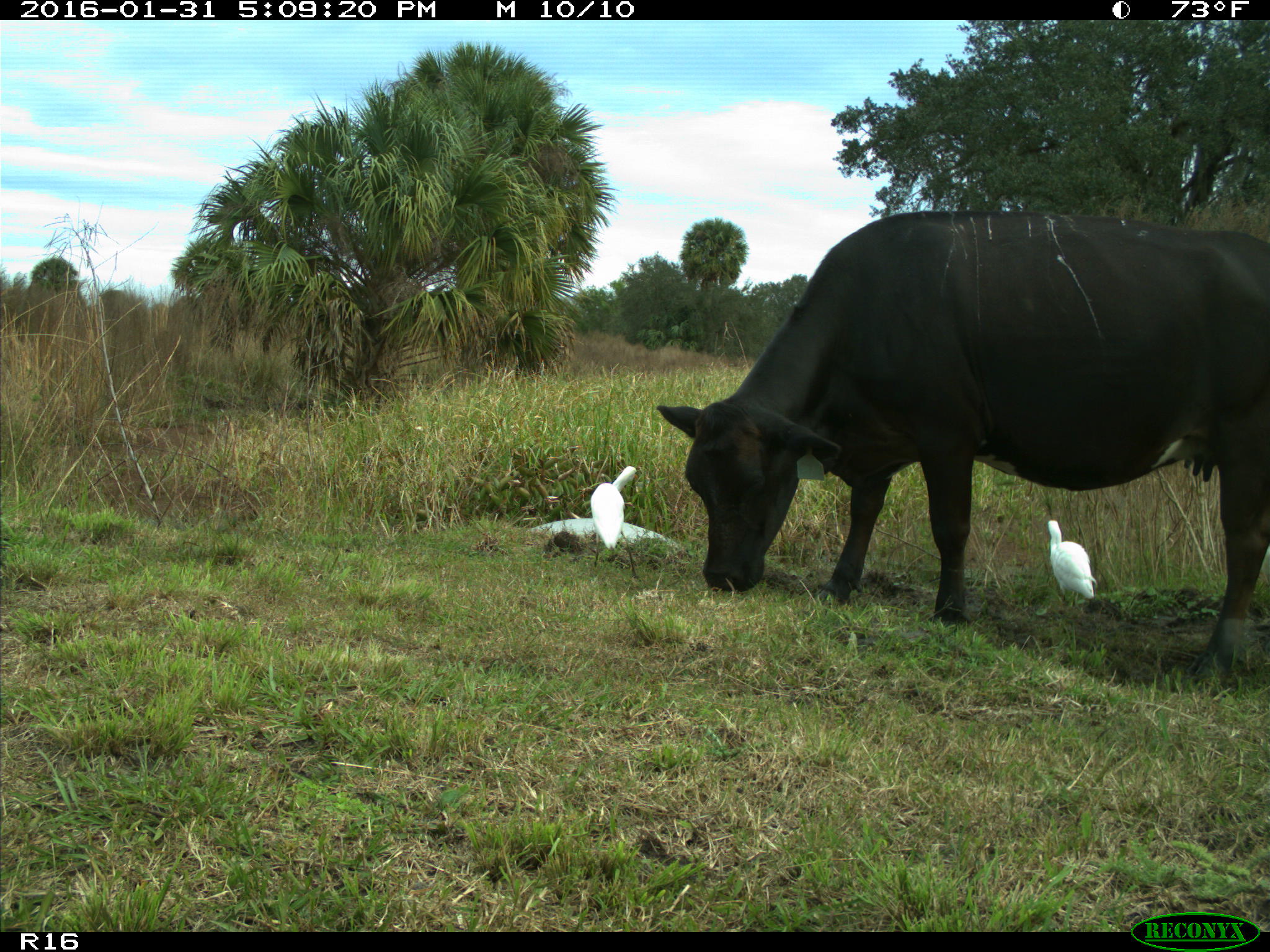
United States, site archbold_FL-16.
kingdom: Animalia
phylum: Chordata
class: Mammalia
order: Artiodactyla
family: Bovidae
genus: Bos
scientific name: Bos taurus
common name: domestic cow